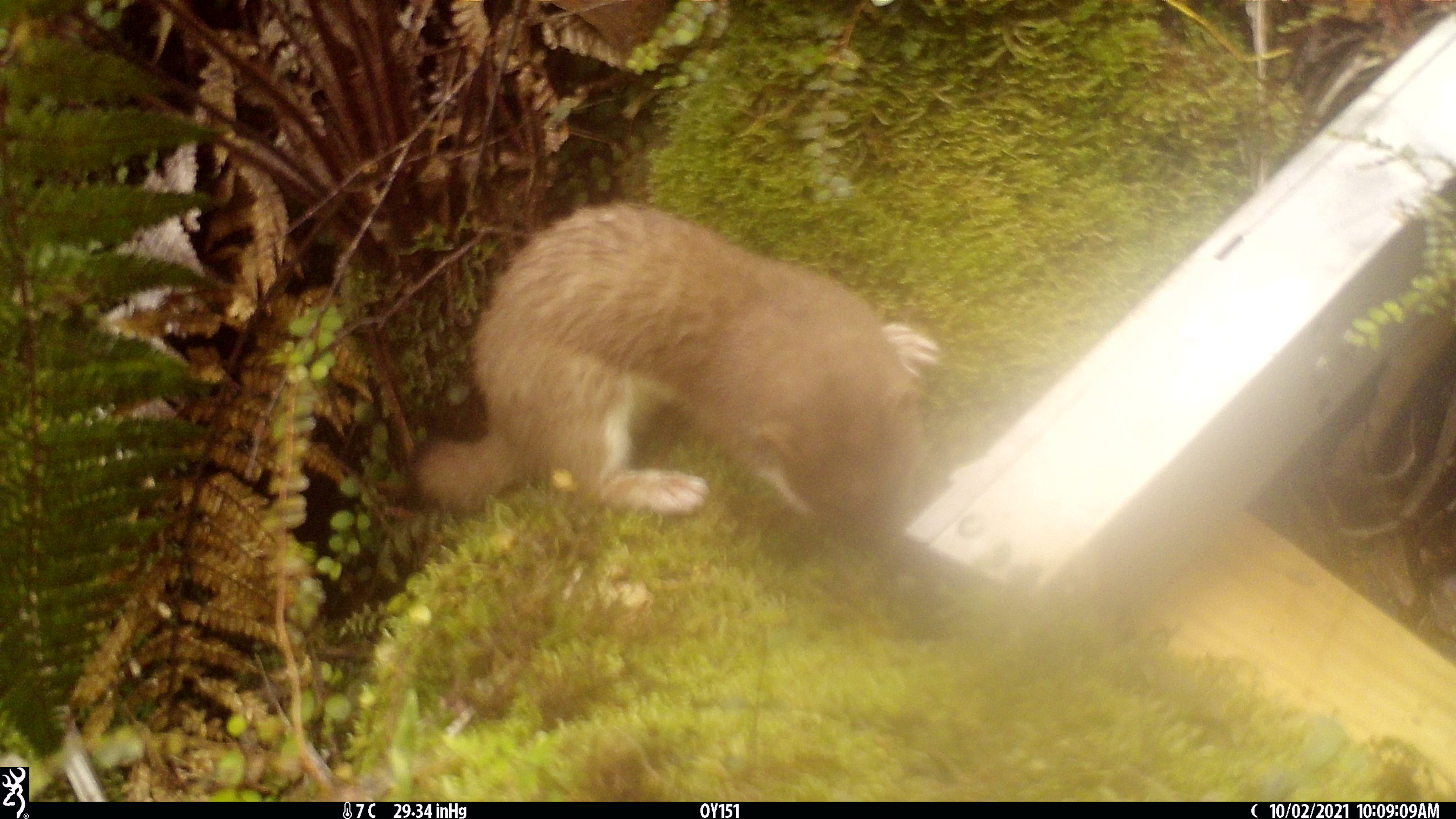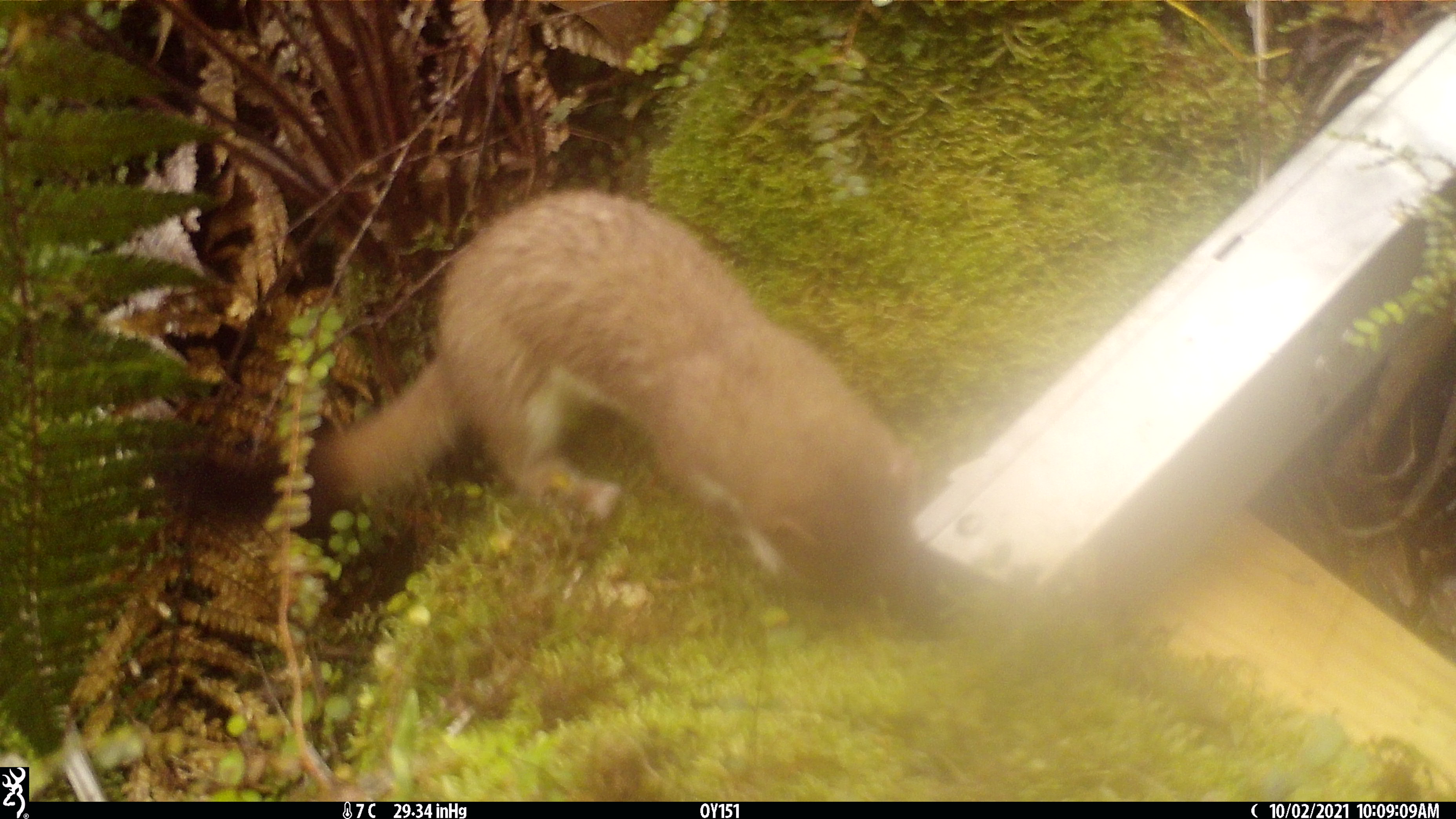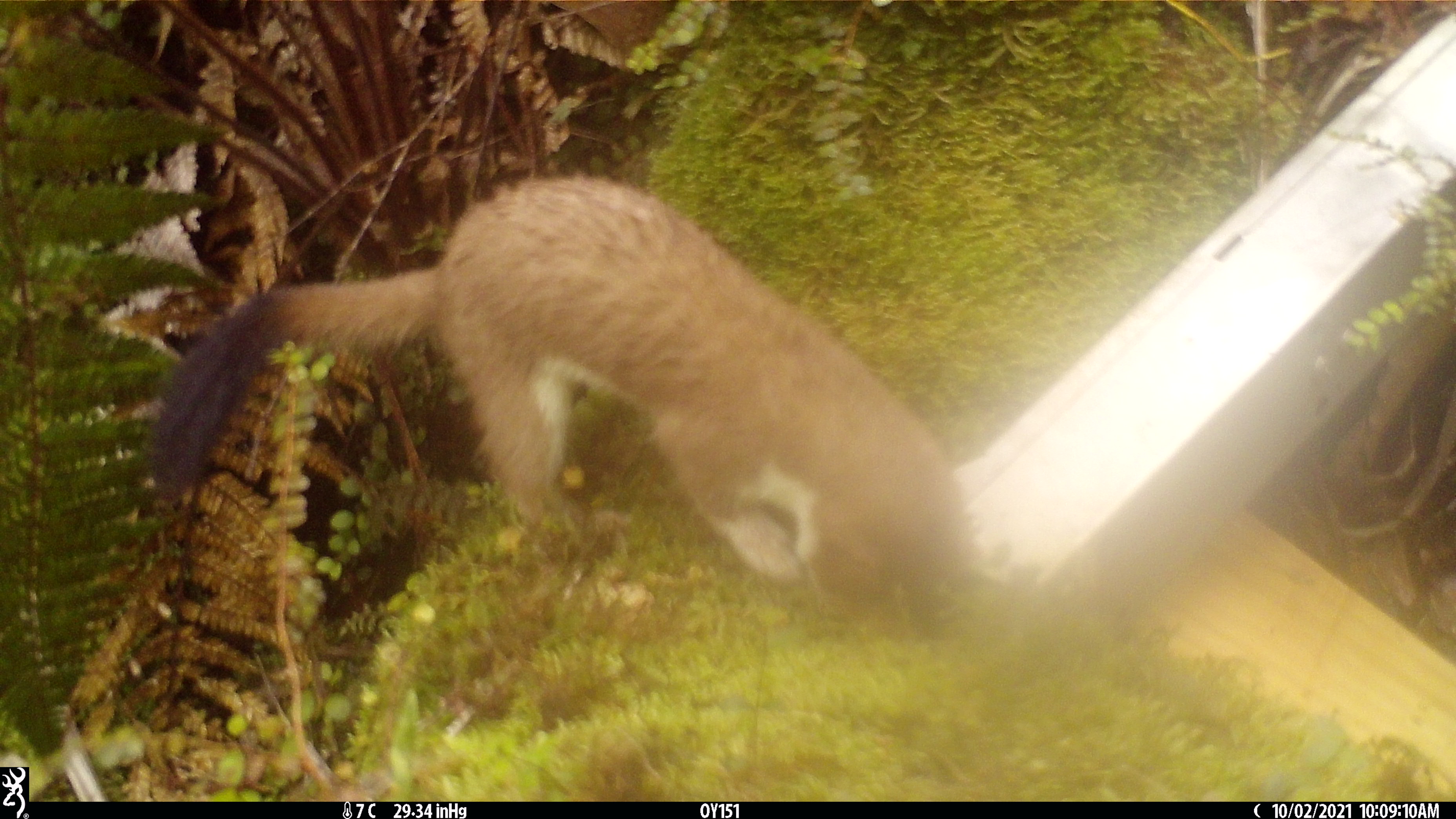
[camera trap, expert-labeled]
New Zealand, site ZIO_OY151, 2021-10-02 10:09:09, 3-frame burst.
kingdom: Animalia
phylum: Chordata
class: Mammalia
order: Carnivora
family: Mustelidae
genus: Mustela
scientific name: Mustela erminea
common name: stoat